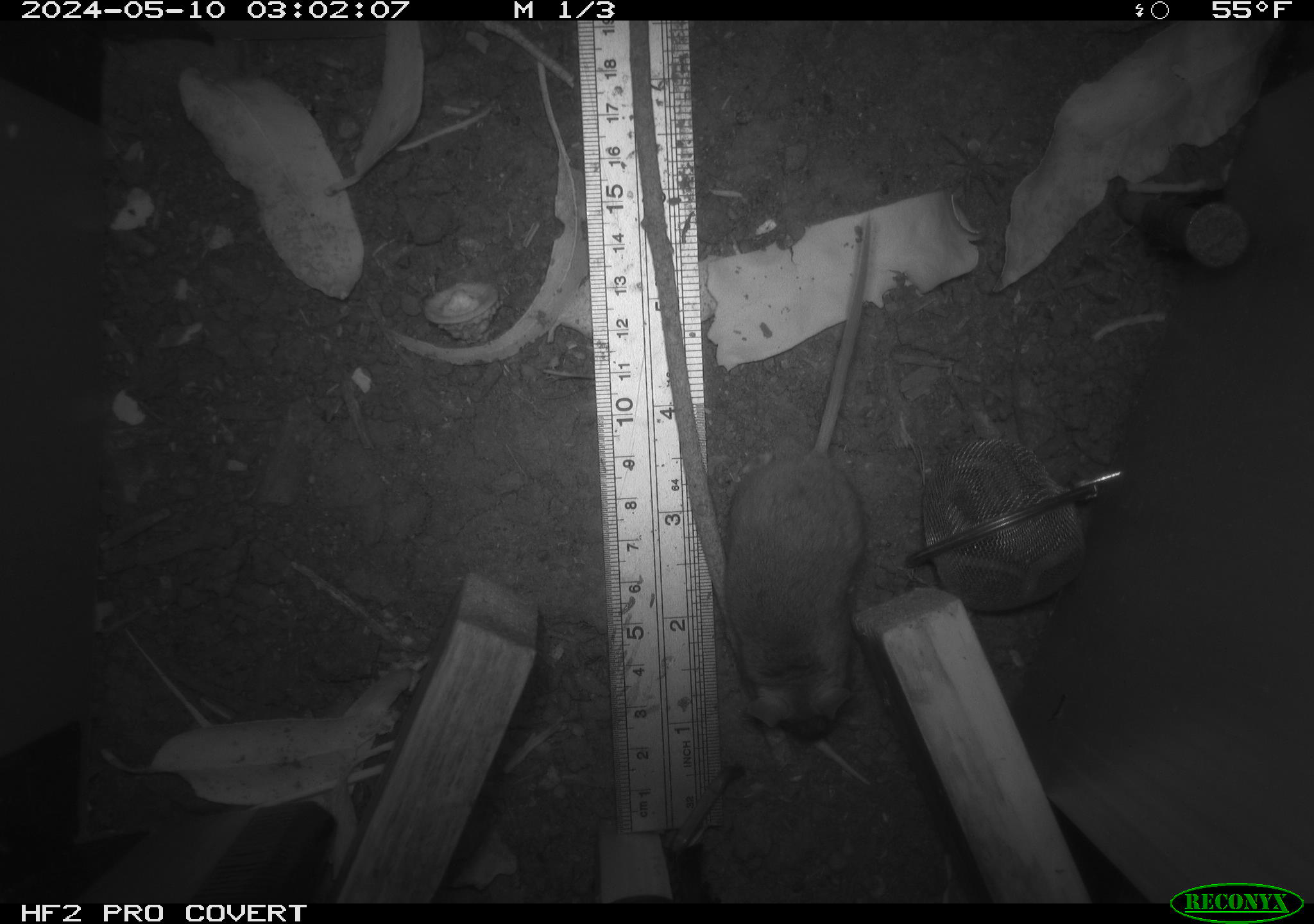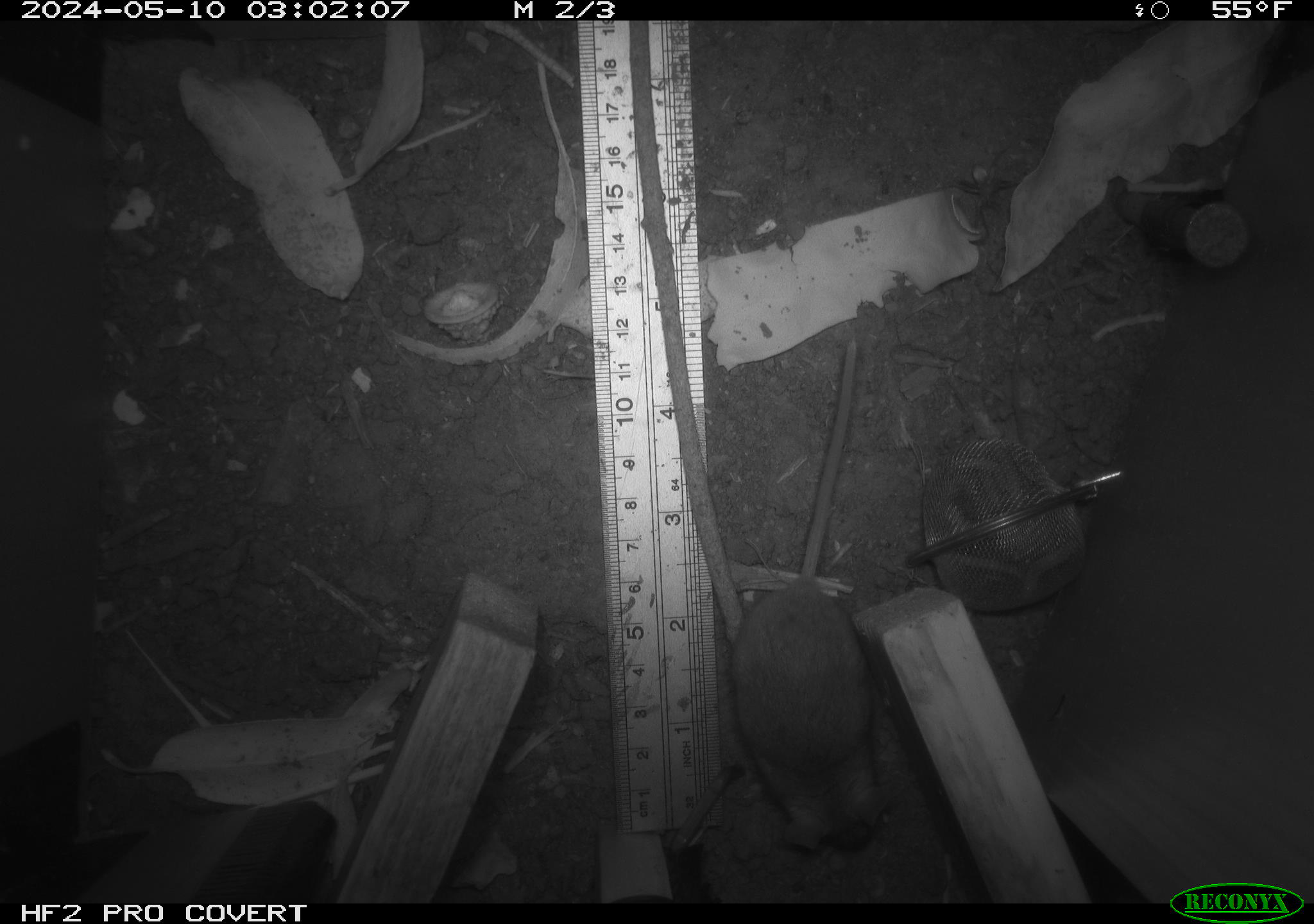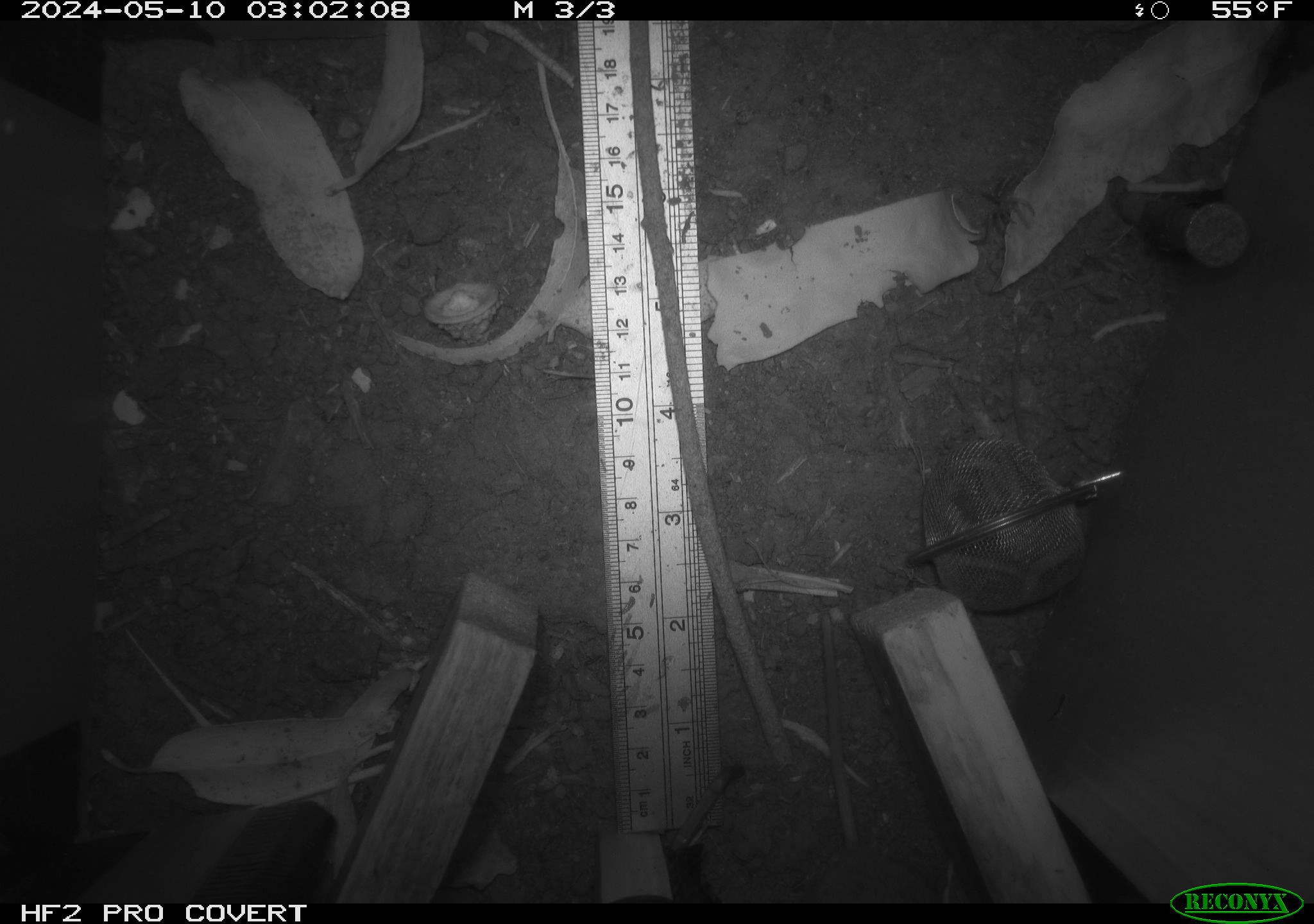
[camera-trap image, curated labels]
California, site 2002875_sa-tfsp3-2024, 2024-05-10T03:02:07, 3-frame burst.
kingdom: Animalia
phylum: Chordata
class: Mammalia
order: Rodentia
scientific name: Rodentia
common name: mouse species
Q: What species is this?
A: Mouse species (Rodentia).